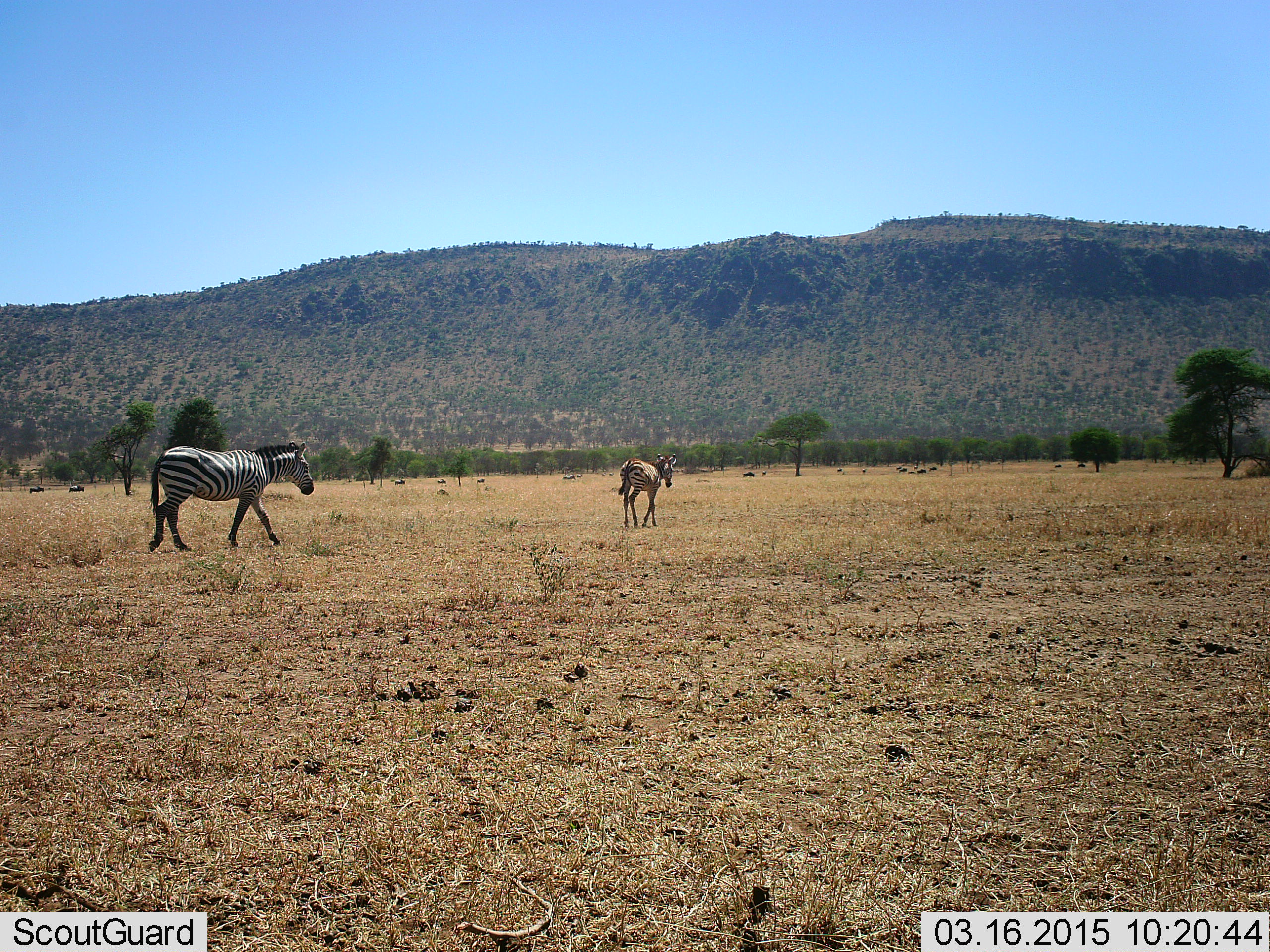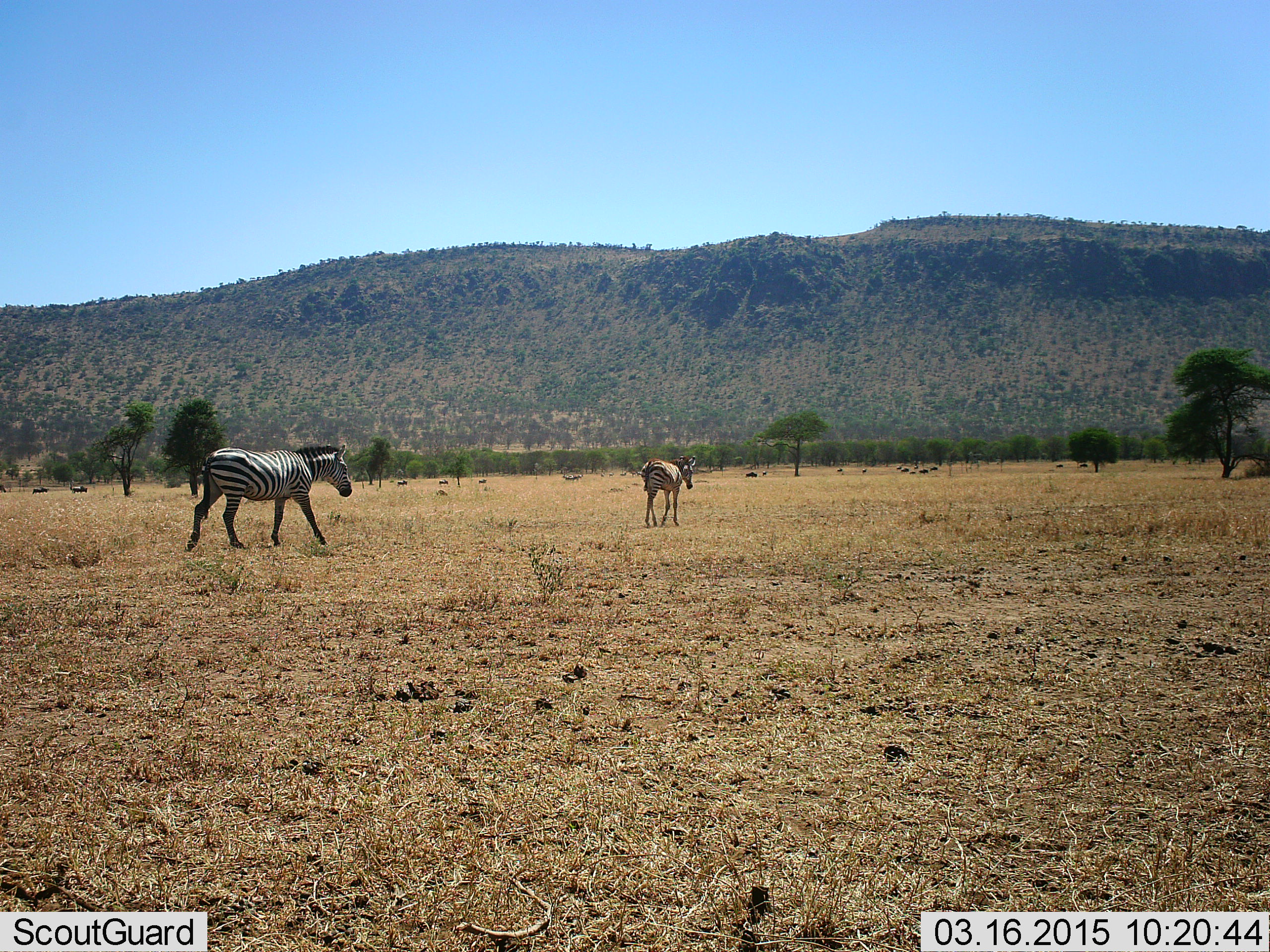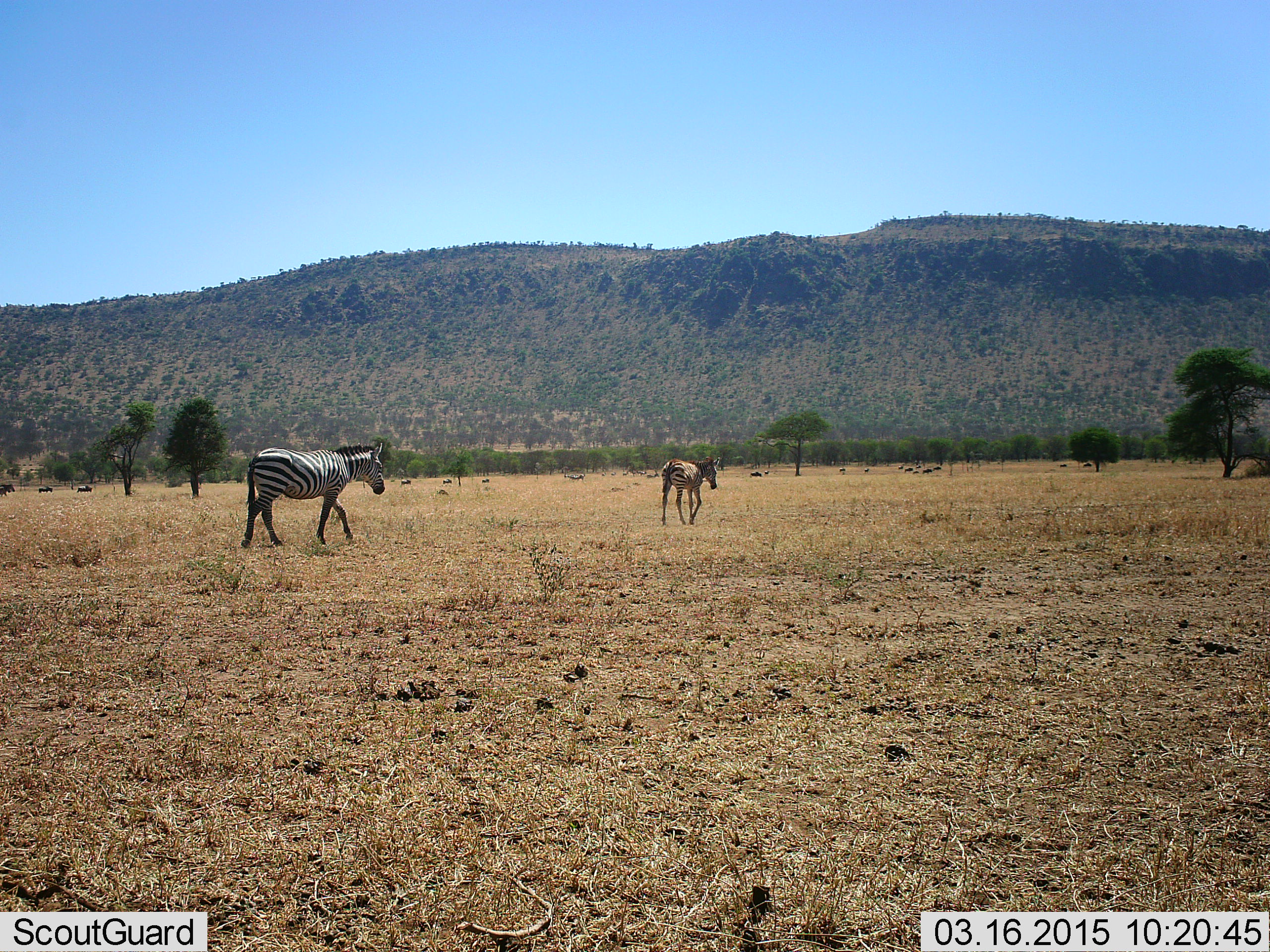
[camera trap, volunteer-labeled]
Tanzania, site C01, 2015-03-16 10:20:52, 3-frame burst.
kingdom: Animalia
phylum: Chordata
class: Mammalia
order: Perissodactyla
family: Equidae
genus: Equus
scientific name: Equus quagga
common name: plains zebra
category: zebra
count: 2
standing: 8%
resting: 0%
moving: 100%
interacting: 0%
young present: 31%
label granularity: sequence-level